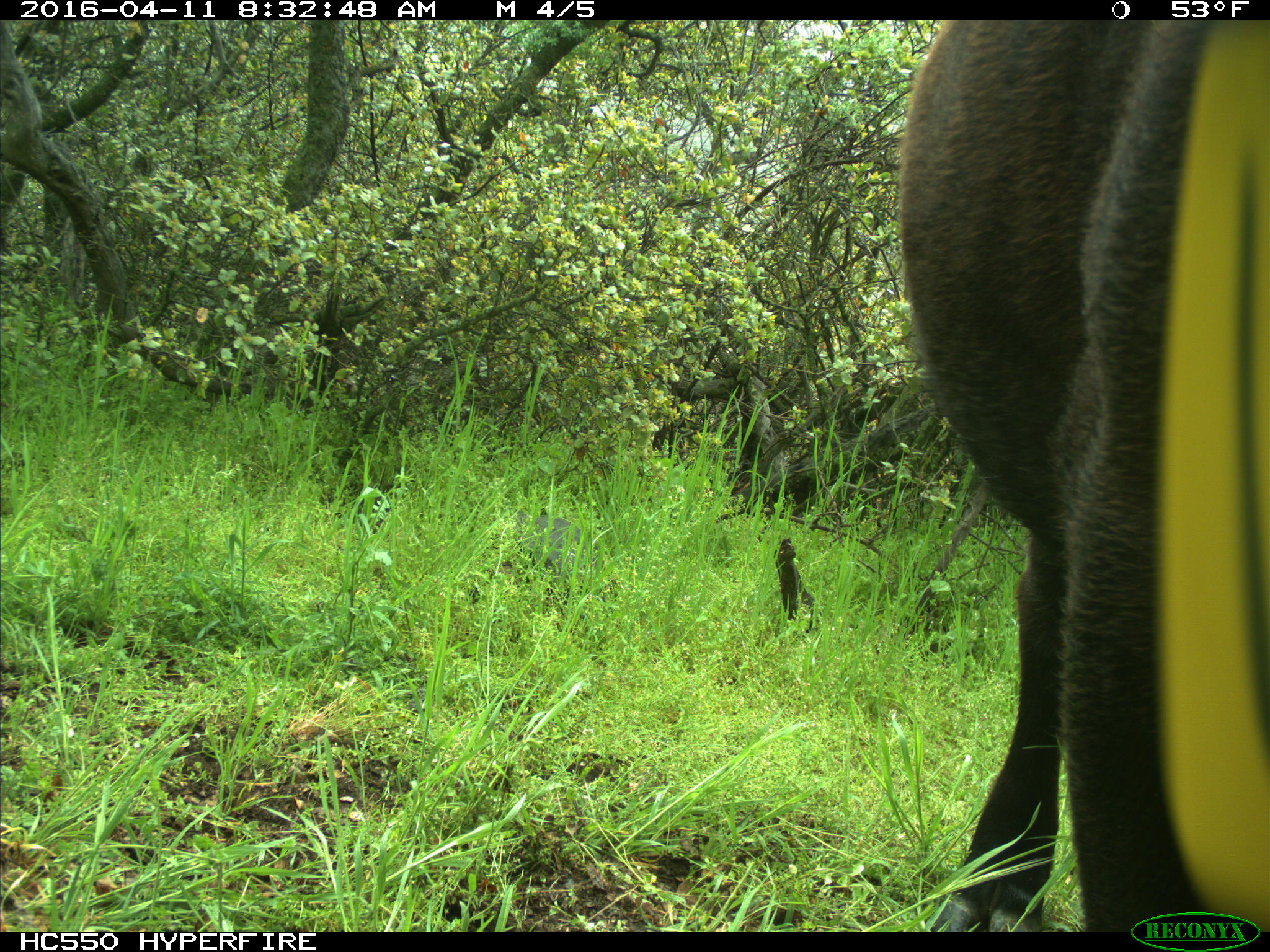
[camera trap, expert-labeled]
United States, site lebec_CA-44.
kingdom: Animalia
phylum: Chordata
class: Mammalia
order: Artiodactyla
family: Bovidae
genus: Bos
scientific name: Bos taurus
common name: domestic cow